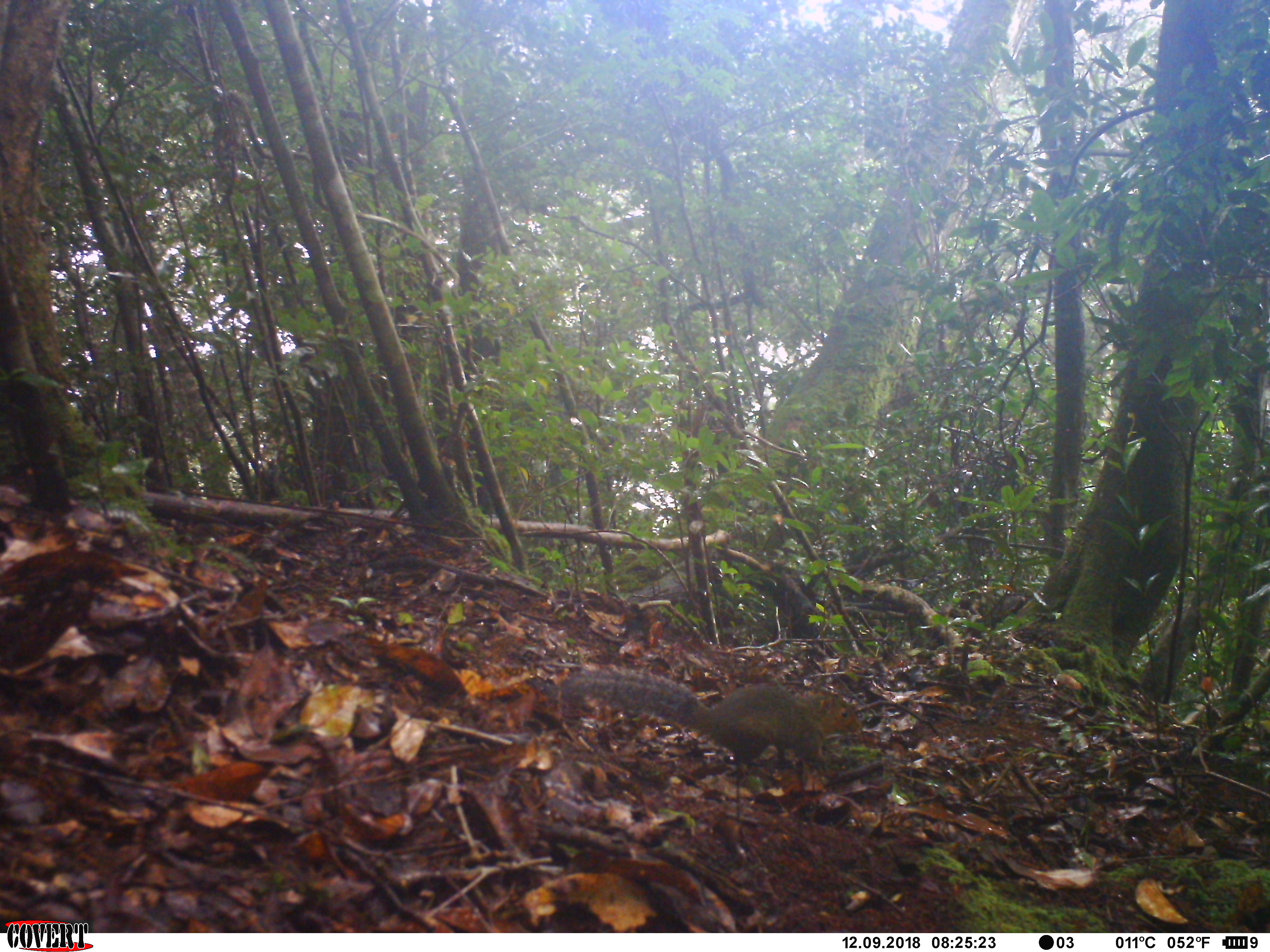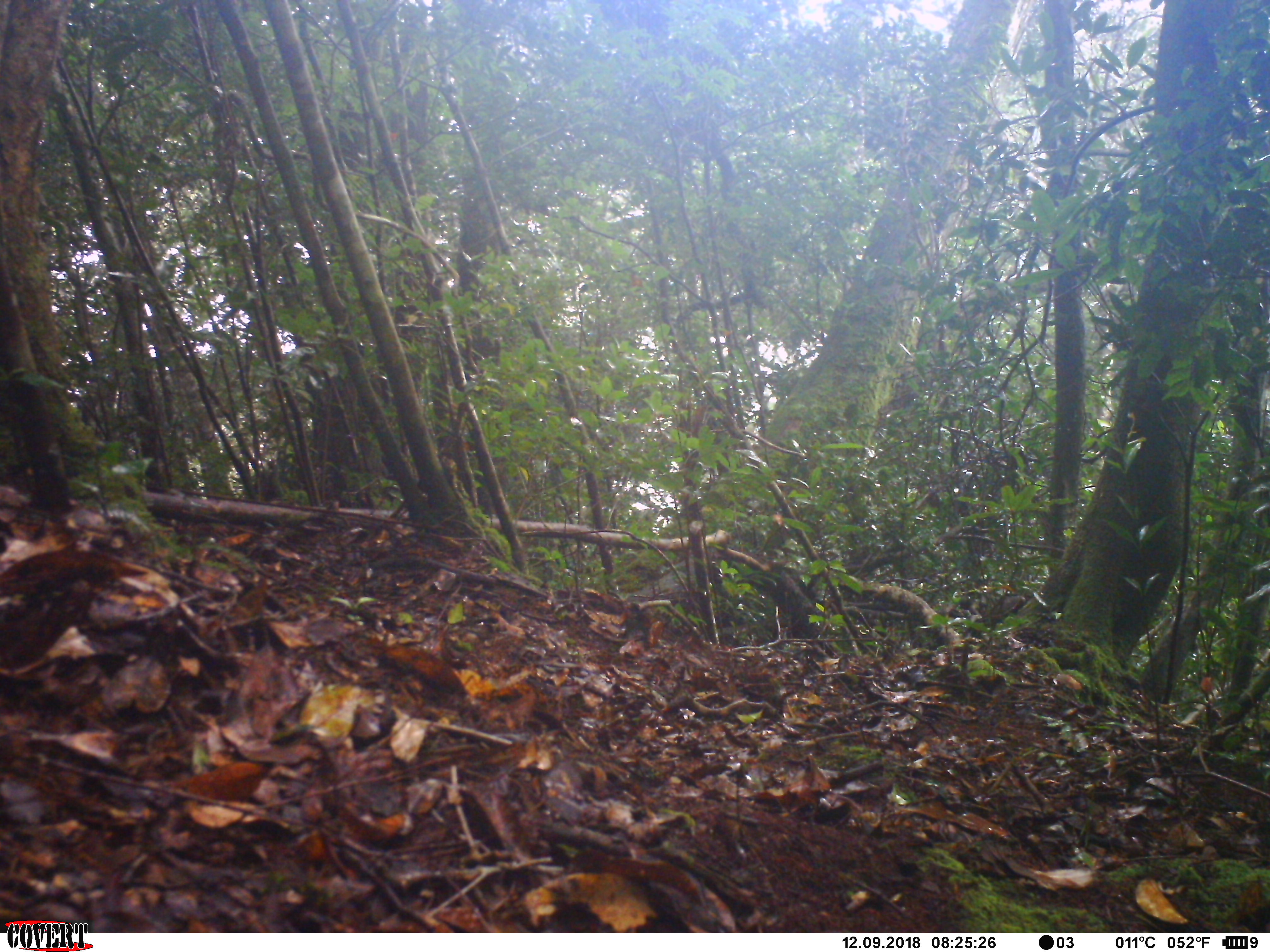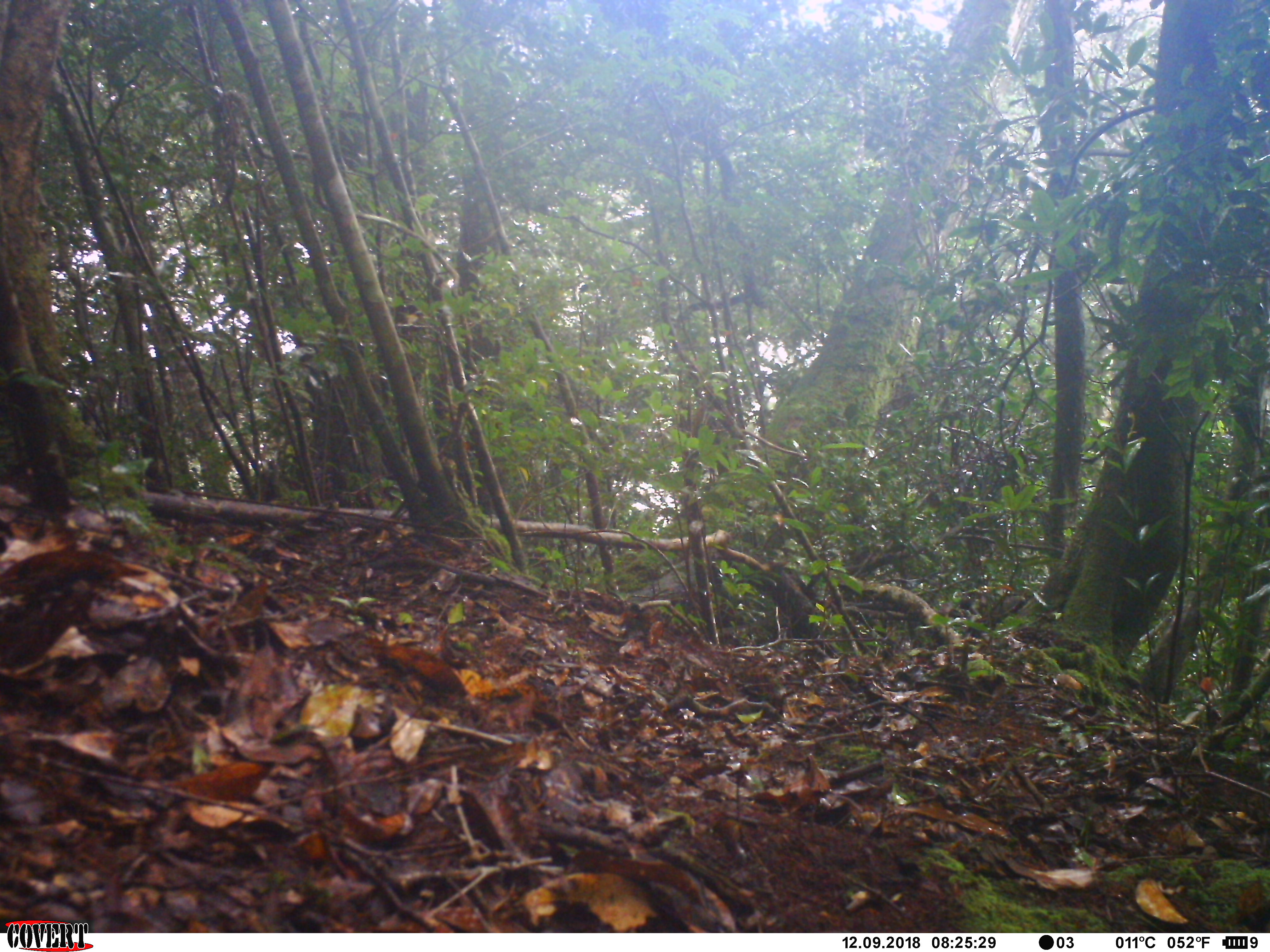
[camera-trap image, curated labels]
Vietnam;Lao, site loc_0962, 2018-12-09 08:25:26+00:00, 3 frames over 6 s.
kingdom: Animalia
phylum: Chordata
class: Mammalia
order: Rodentia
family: Sciuridae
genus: Dremomys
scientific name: Dremomys rufigenis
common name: red-cheeked squirrel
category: red cheeked squirrel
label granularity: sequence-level